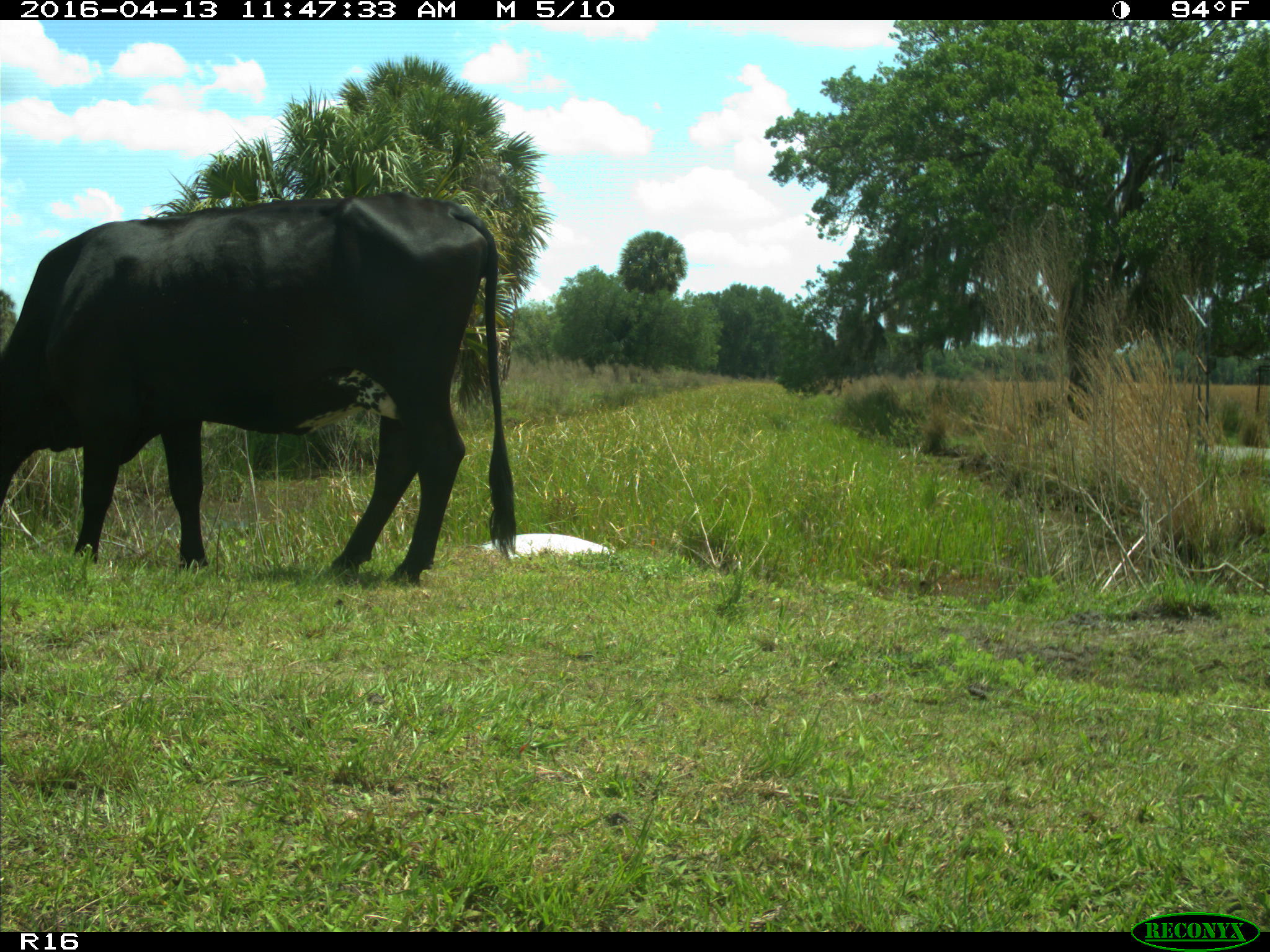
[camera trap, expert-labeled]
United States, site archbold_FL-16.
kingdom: Animalia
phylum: Chordata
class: Mammalia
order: Artiodactyla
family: Bovidae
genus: Bos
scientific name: Bos taurus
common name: domestic cow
Bos taurus (domestic cow).